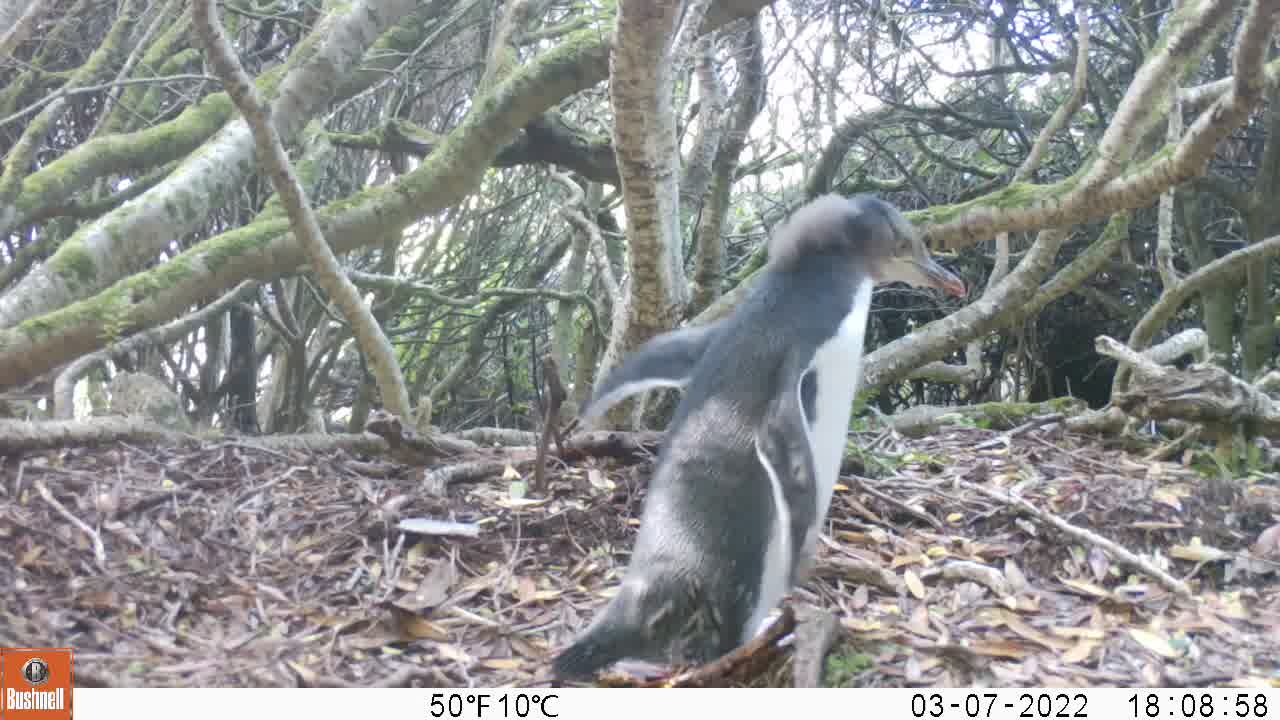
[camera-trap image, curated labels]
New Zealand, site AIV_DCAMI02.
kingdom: Animalia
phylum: Chordata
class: Aves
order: Sphenisciformes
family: Spheniscidae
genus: Megadyptes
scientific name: Megadyptes antipodes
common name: yellow-eyed penguin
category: yellow eyed penguin